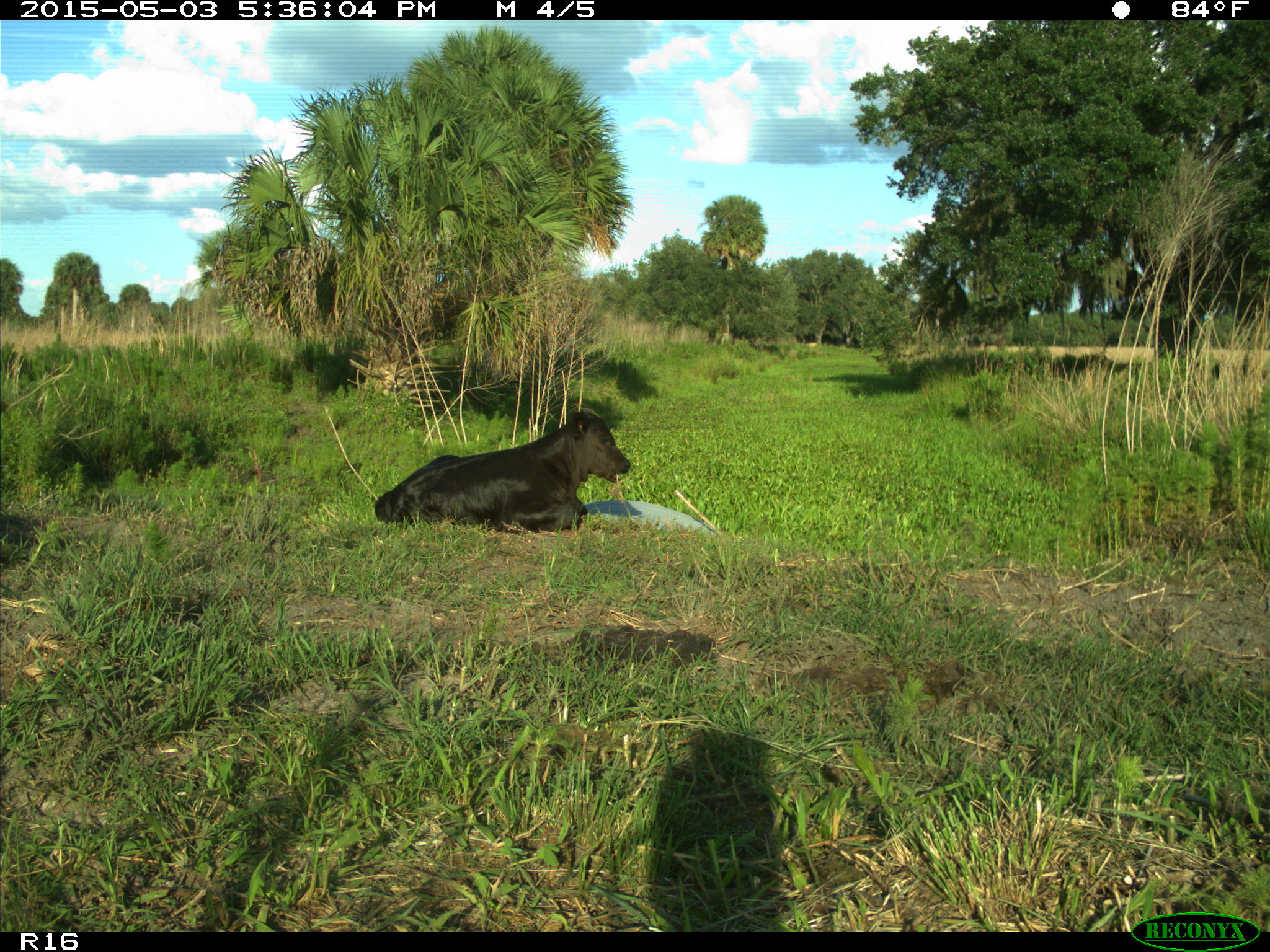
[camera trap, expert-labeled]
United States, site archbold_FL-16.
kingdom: Animalia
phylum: Chordata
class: Mammalia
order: Artiodactyla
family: Bovidae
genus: Bos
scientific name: Bos taurus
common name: domestic cow